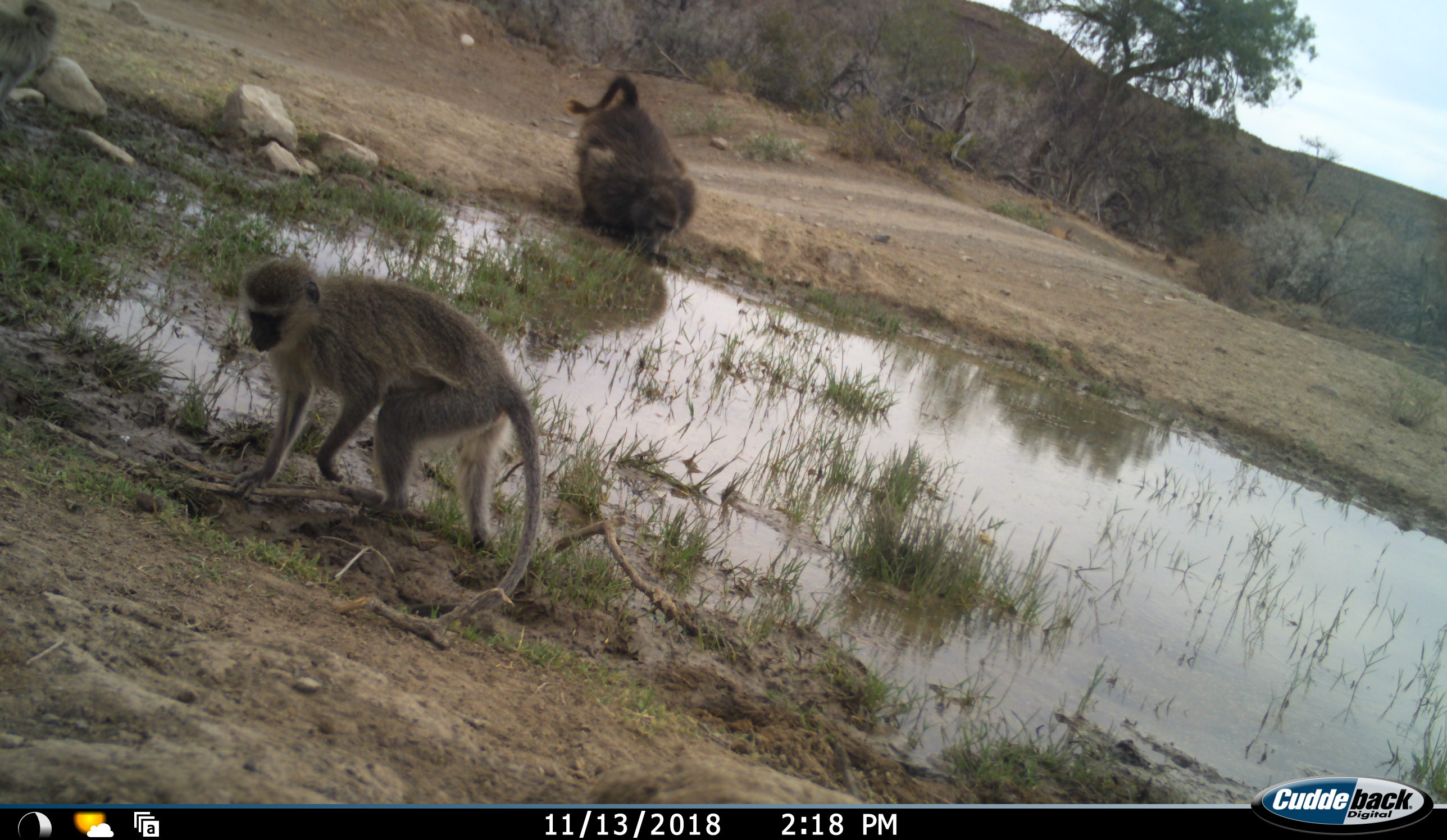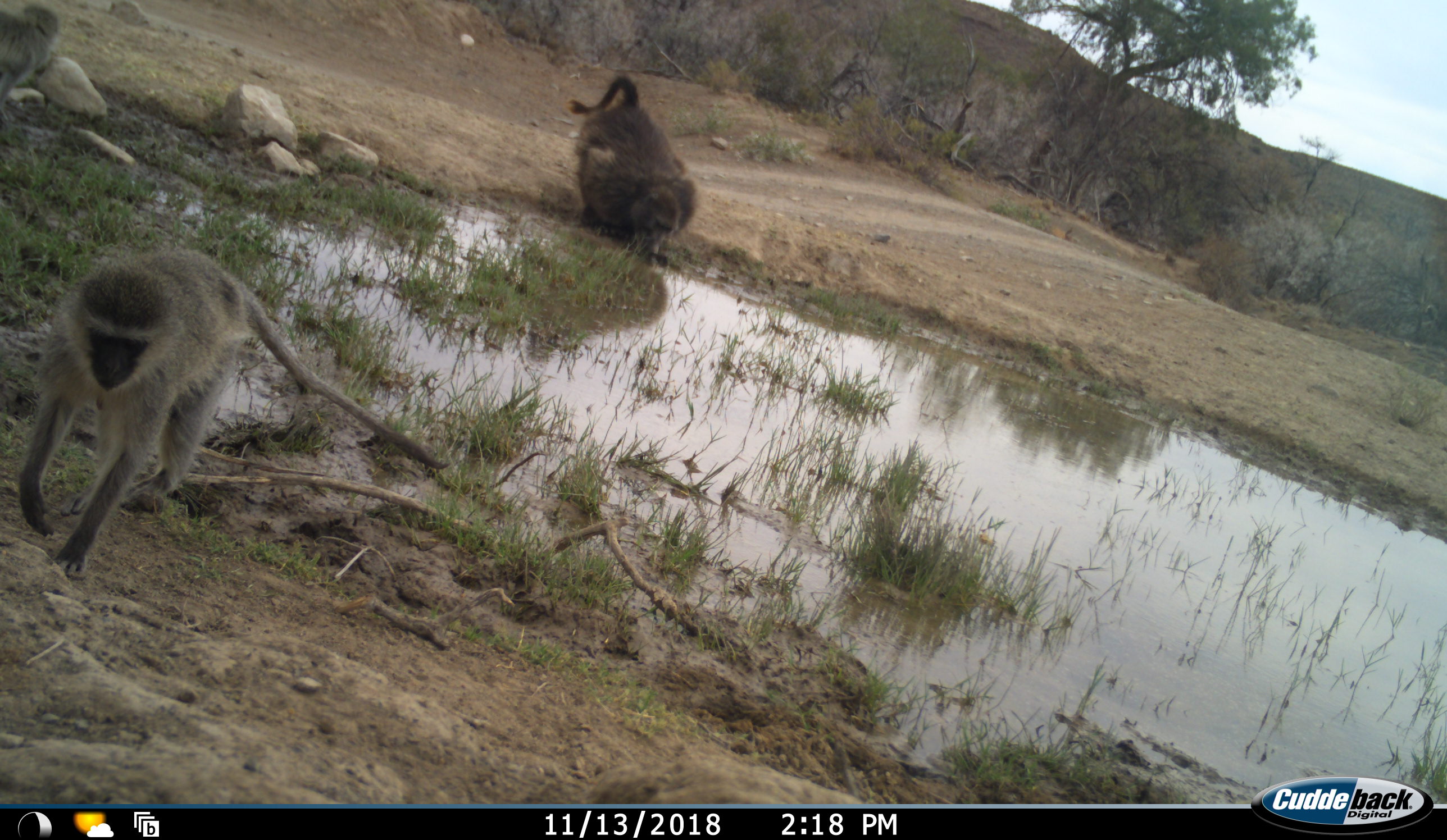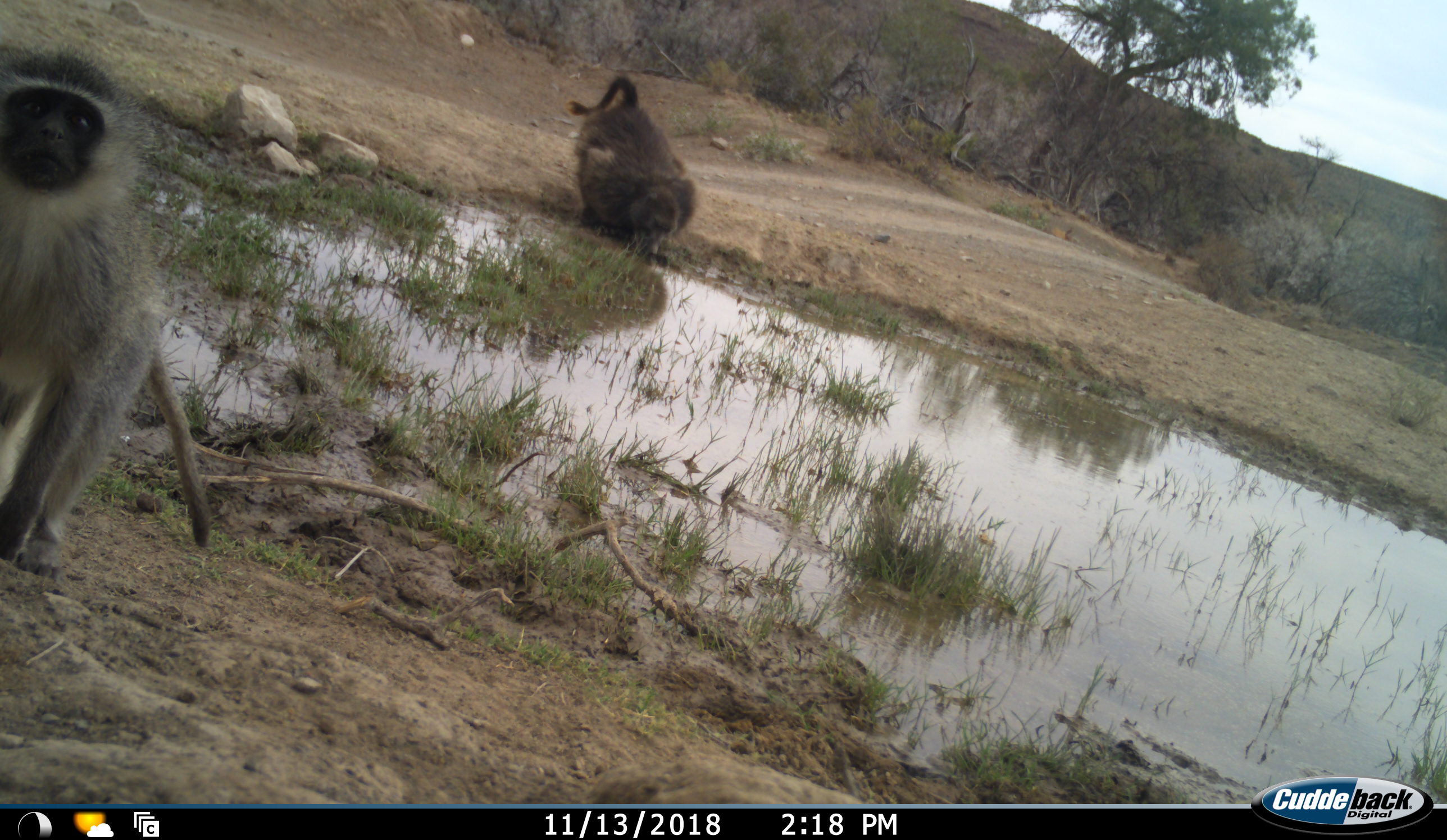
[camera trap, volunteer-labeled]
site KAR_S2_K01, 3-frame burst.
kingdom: Animalia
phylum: Chordata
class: Mammalia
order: Primates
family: Cercopithecidae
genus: Papio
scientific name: Papio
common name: baboon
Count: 1.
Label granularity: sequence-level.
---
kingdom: Animalia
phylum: Chordata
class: Mammalia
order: Primates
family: Cercopithecidae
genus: Chlorocebus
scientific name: Chlorocebus pygerythrus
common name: vervet monkey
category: monkeyvervet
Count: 2.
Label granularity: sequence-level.